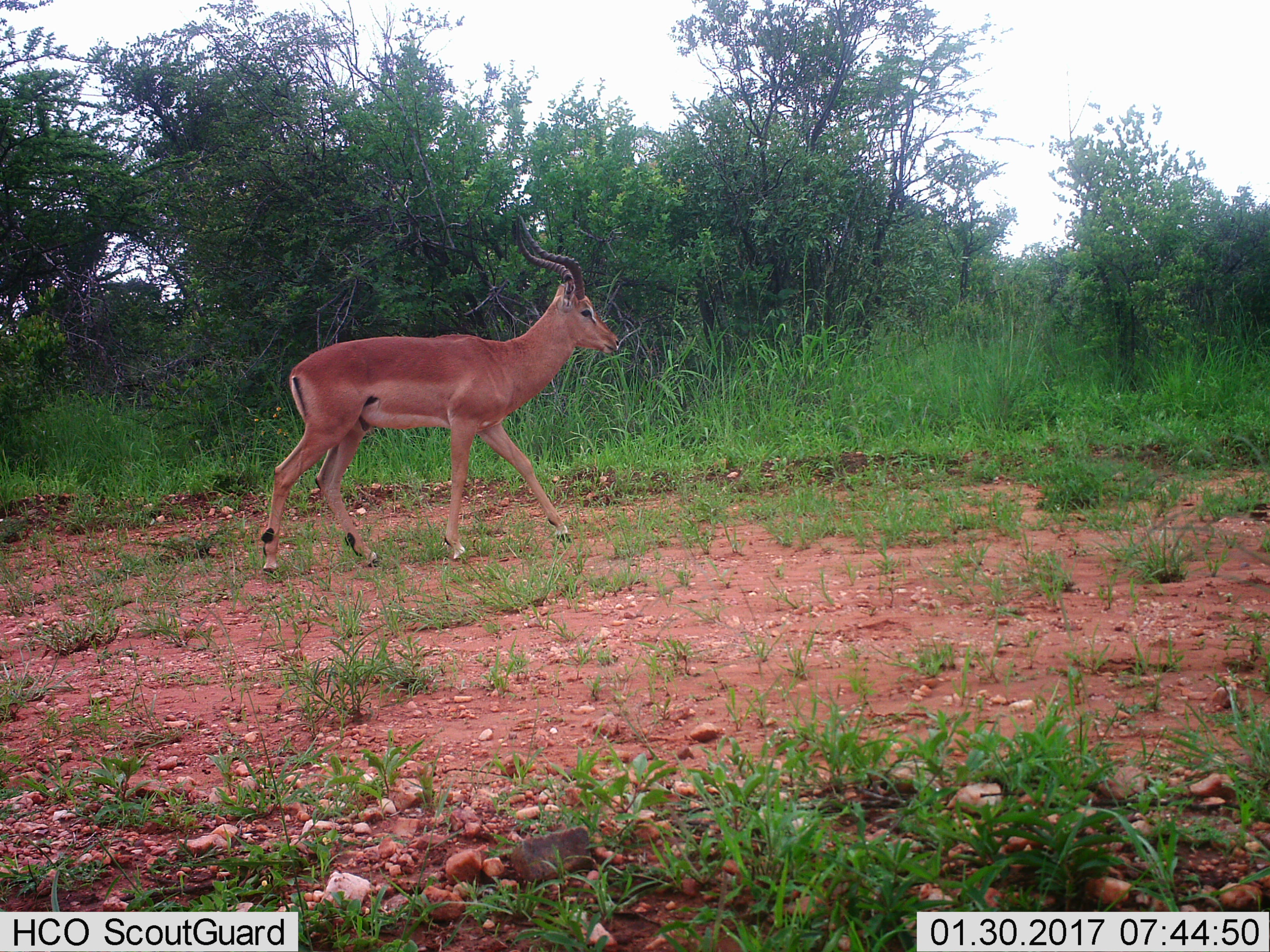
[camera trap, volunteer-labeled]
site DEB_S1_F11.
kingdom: Animalia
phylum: Chordata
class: Mammalia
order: Artiodactyla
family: Bovidae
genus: Aepyceros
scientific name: Aepyceros melampus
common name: impala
Impala (Aepyceros melampus), count 1. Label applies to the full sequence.